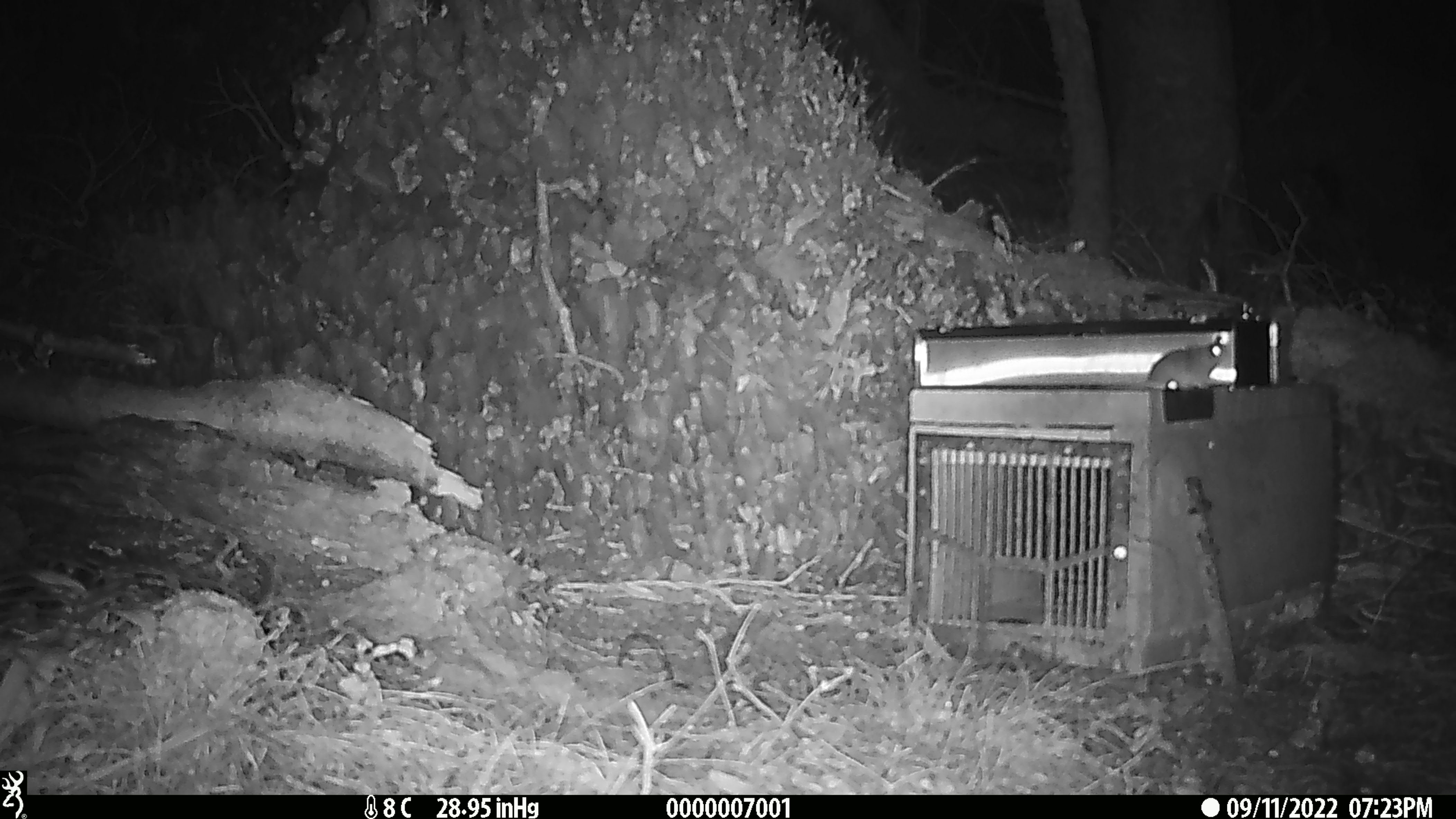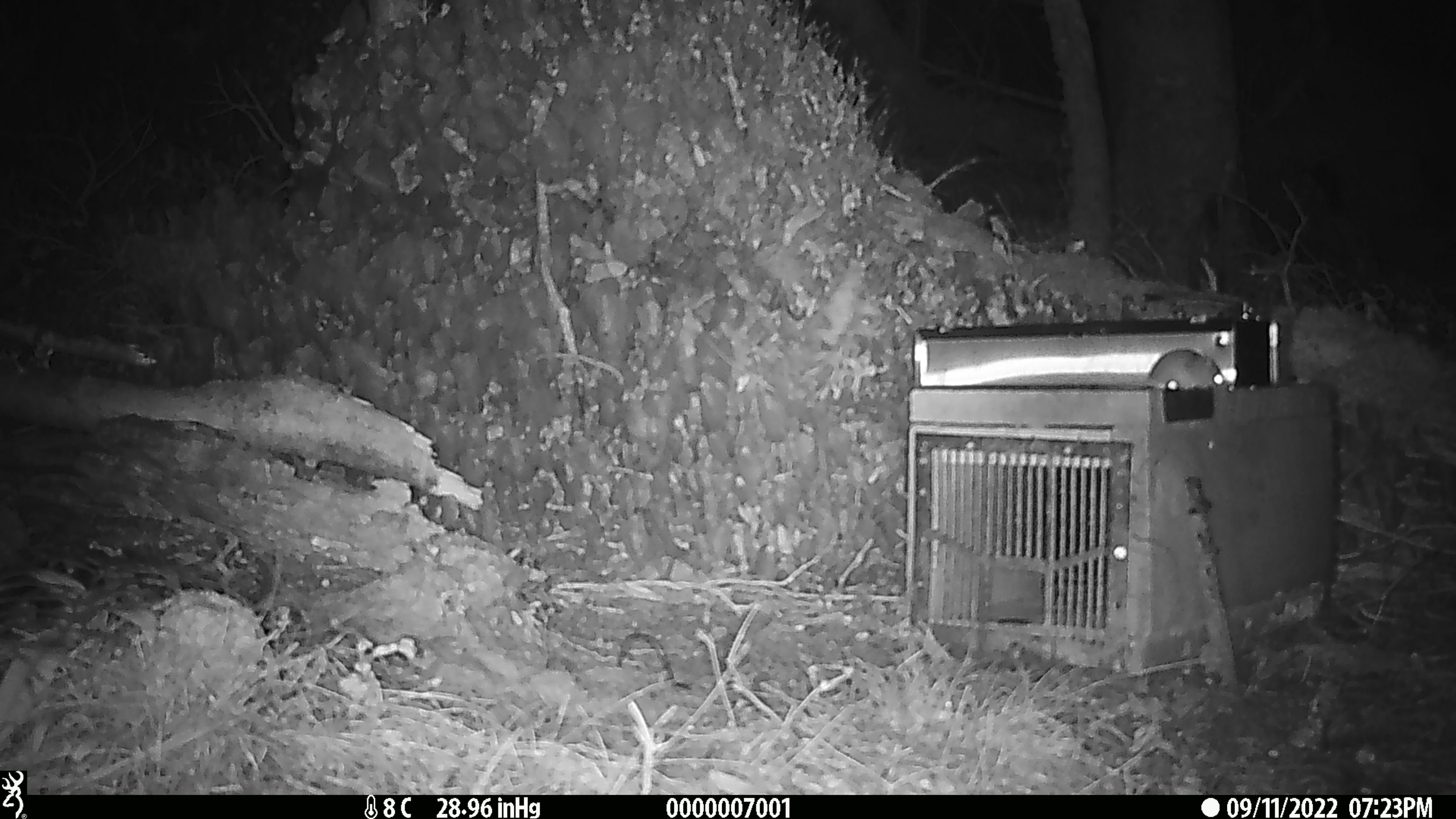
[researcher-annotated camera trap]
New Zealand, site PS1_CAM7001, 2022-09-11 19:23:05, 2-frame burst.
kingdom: Animalia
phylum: Chordata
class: Mammalia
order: Rodentia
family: Muridae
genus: Mus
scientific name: Mus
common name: mouse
Mouse (Mus).